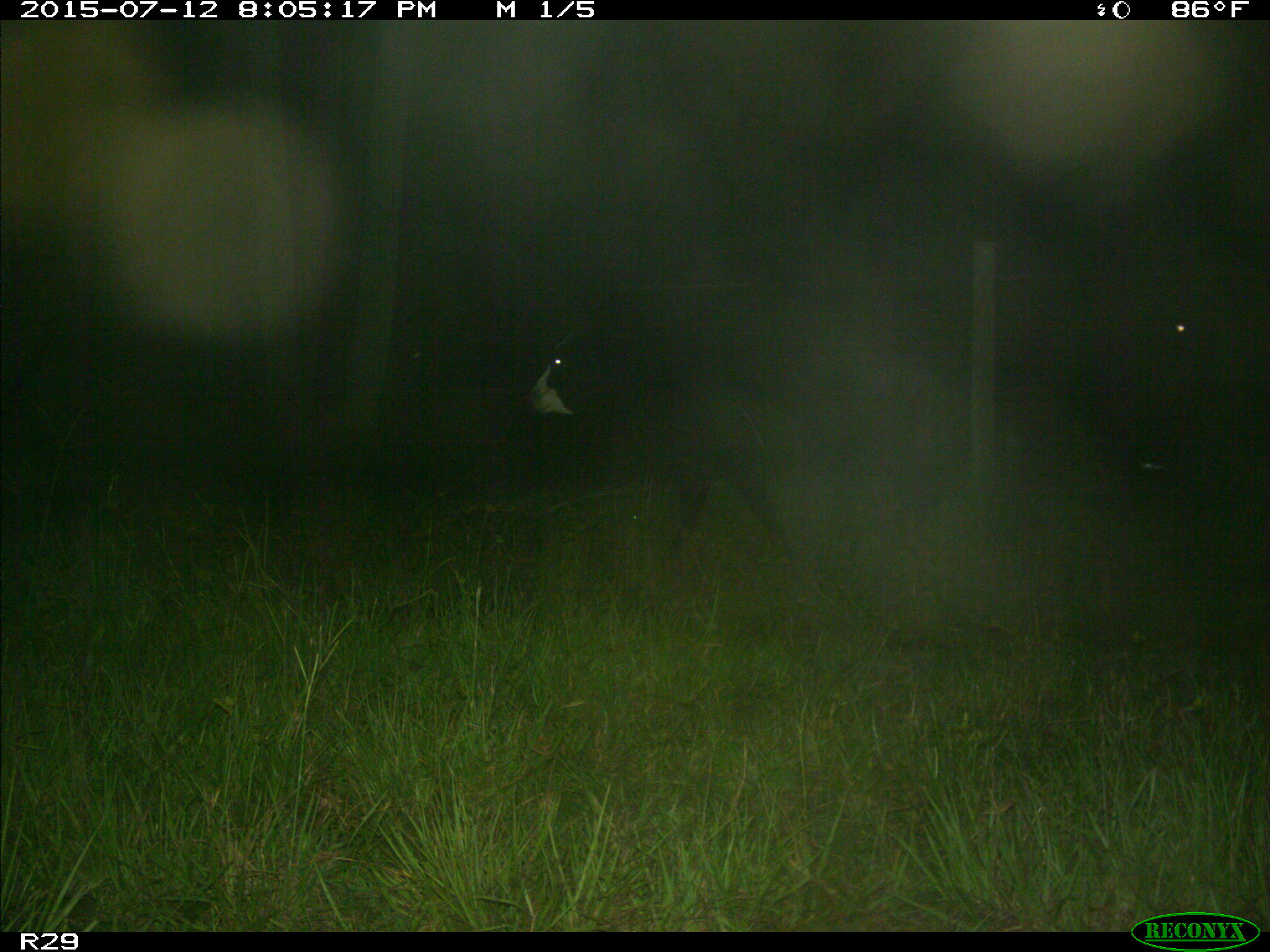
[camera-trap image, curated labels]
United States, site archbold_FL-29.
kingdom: Animalia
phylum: Chordata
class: Mammalia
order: Artiodactyla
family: Bovidae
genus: Bos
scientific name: Bos taurus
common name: domestic cow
Bos taurus (domestic cow).